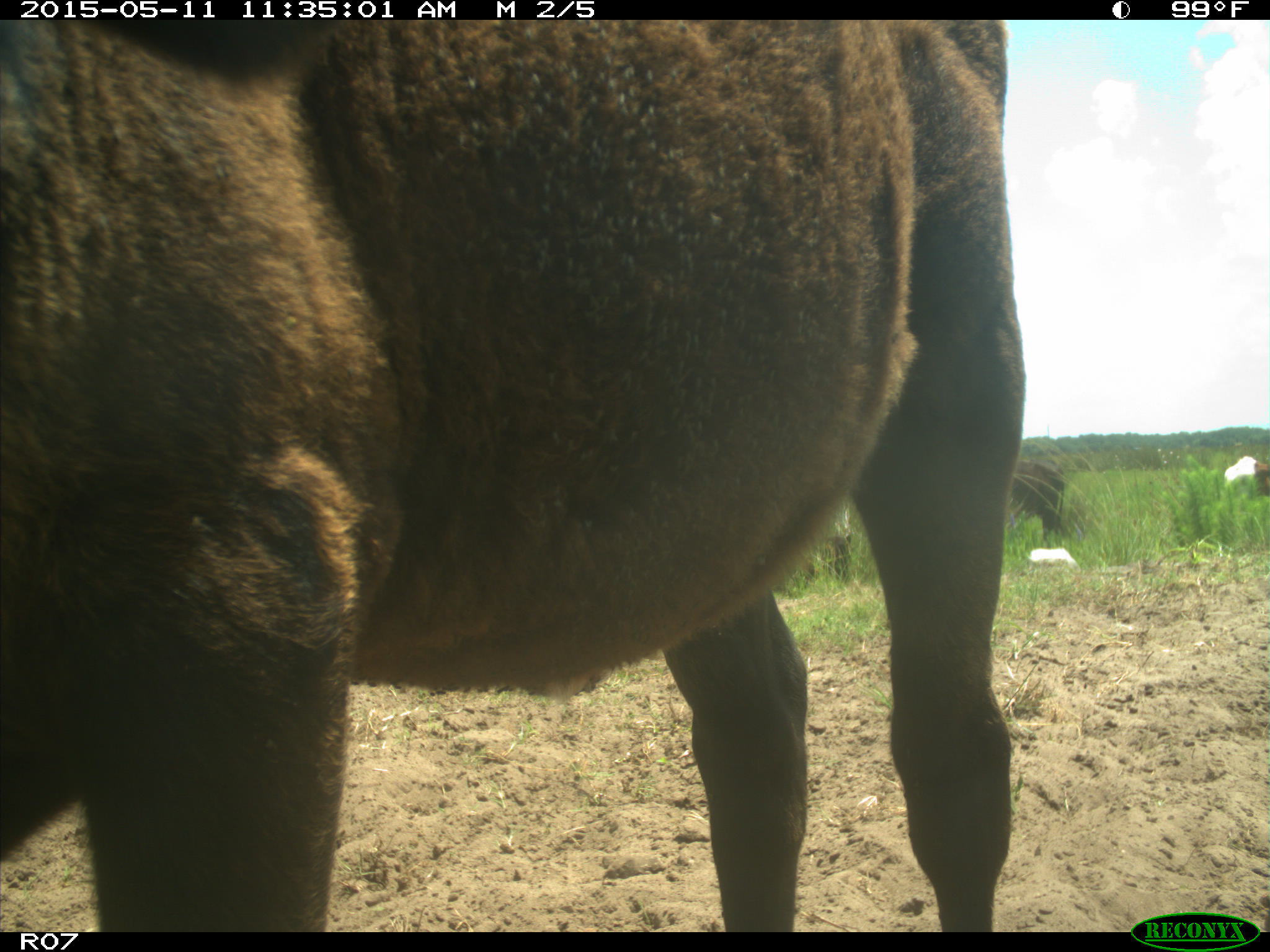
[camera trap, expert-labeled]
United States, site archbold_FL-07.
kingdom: Animalia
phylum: Chordata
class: Mammalia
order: Artiodactyla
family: Bovidae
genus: Bos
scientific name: Bos taurus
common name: domestic cow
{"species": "Bos taurus (domestic cow)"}